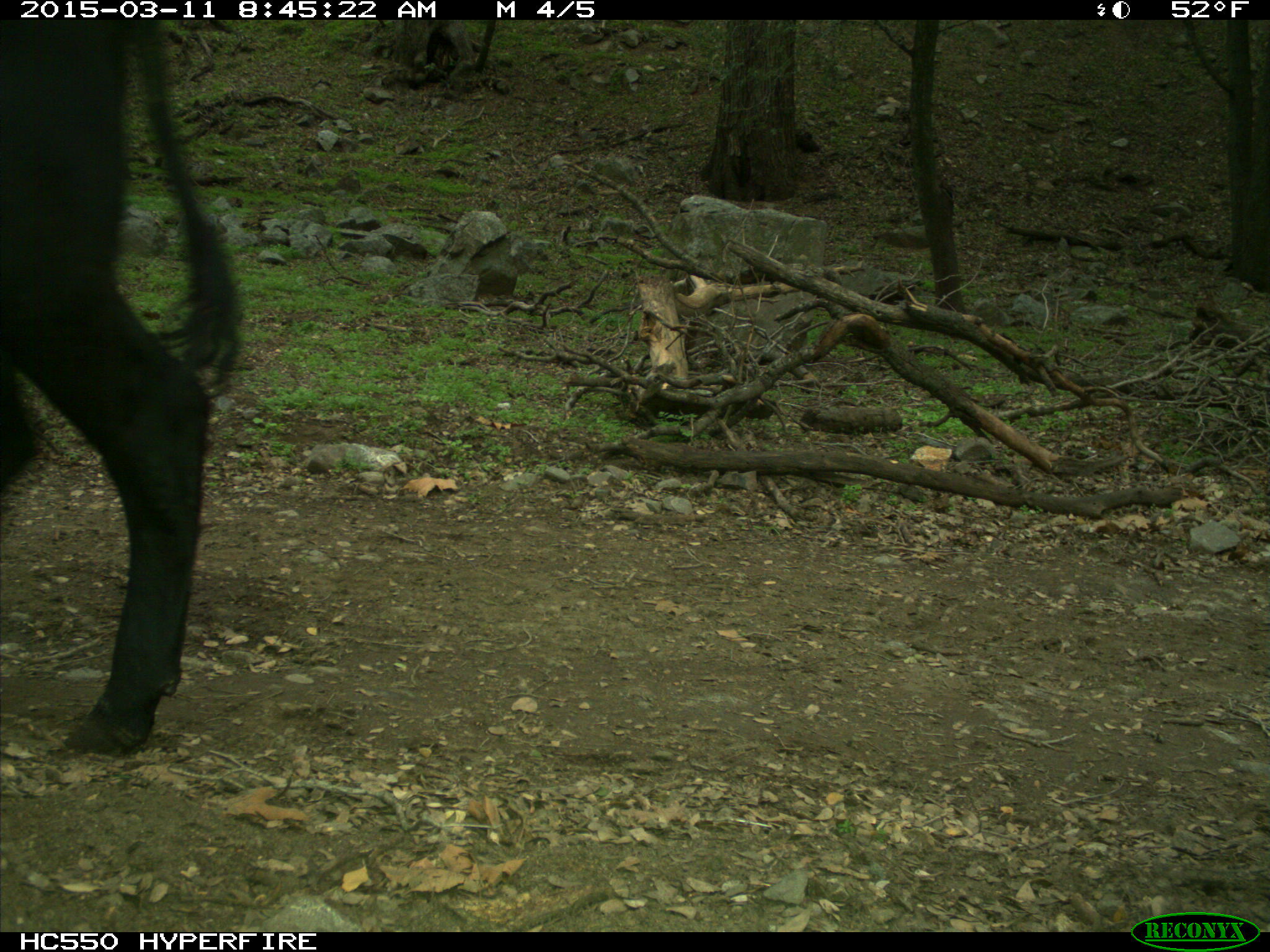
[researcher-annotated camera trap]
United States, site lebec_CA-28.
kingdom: Animalia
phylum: Chordata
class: Mammalia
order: Artiodactyla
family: Bovidae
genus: Bos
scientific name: Bos taurus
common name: domestic cow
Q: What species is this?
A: Bos taurus (domestic cow).